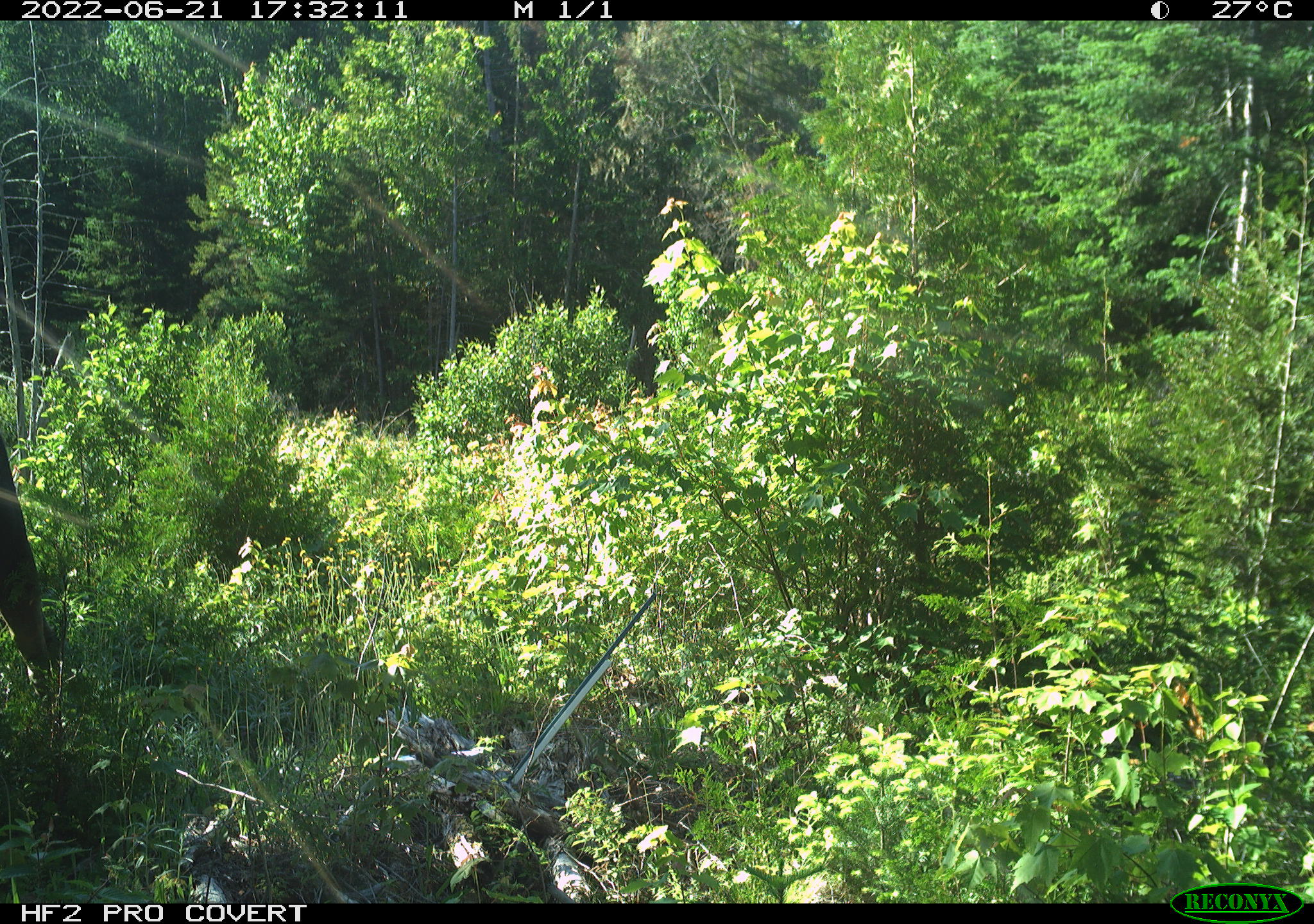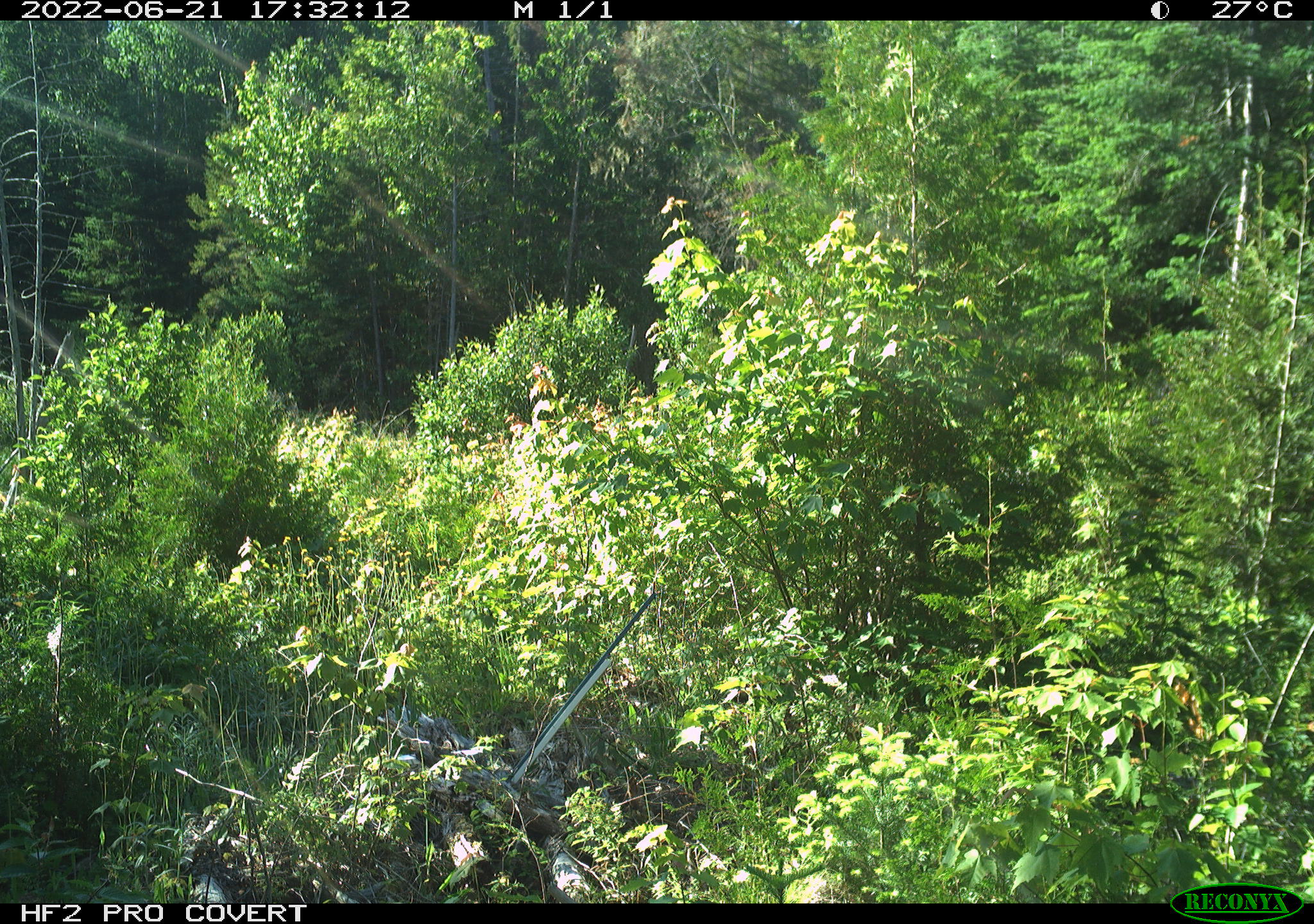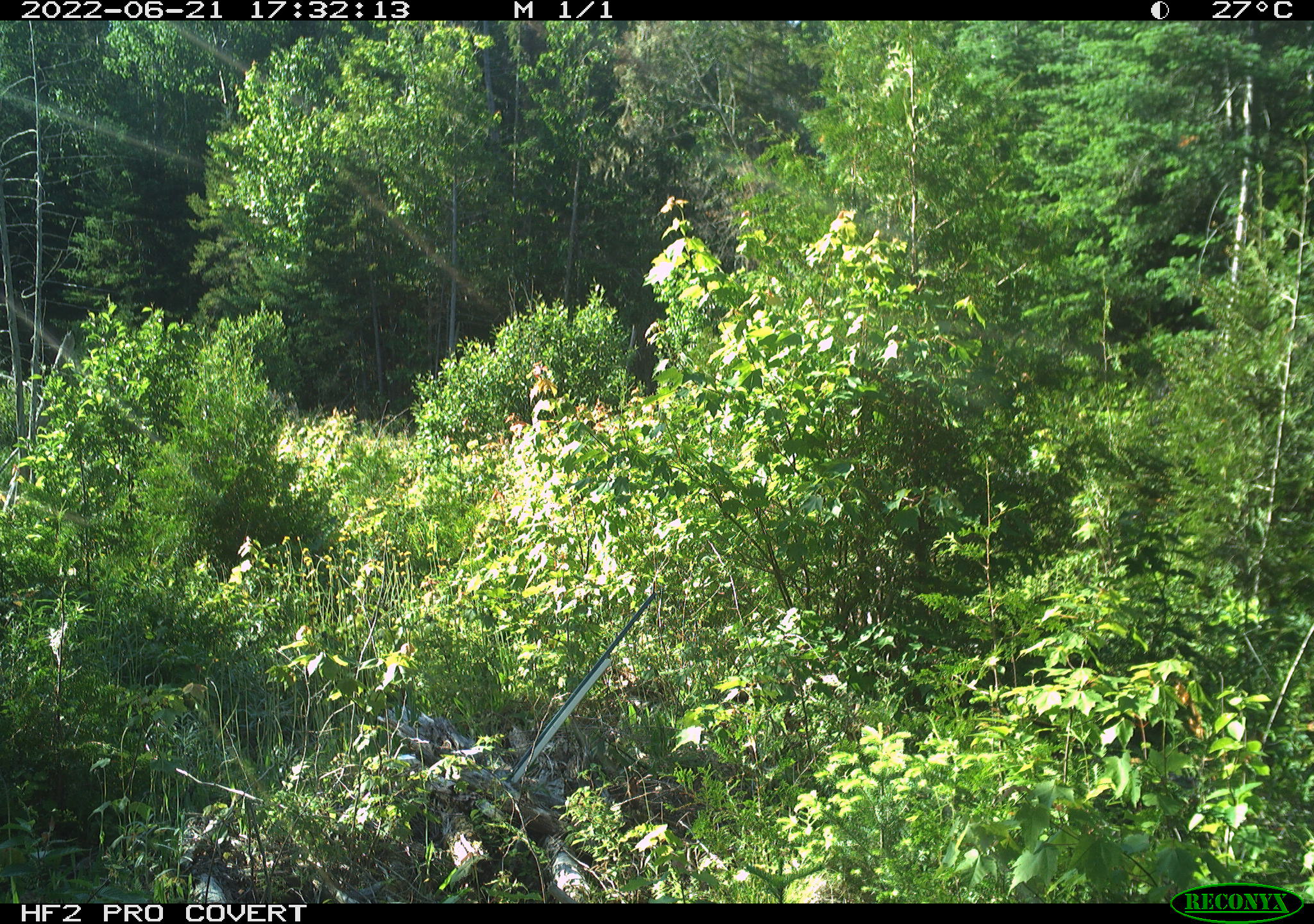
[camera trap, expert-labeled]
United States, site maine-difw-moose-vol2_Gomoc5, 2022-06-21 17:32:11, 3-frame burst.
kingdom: Animalia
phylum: Chordata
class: Mammalia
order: Artiodactyla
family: Cervidae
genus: Alces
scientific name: Alces alces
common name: moose